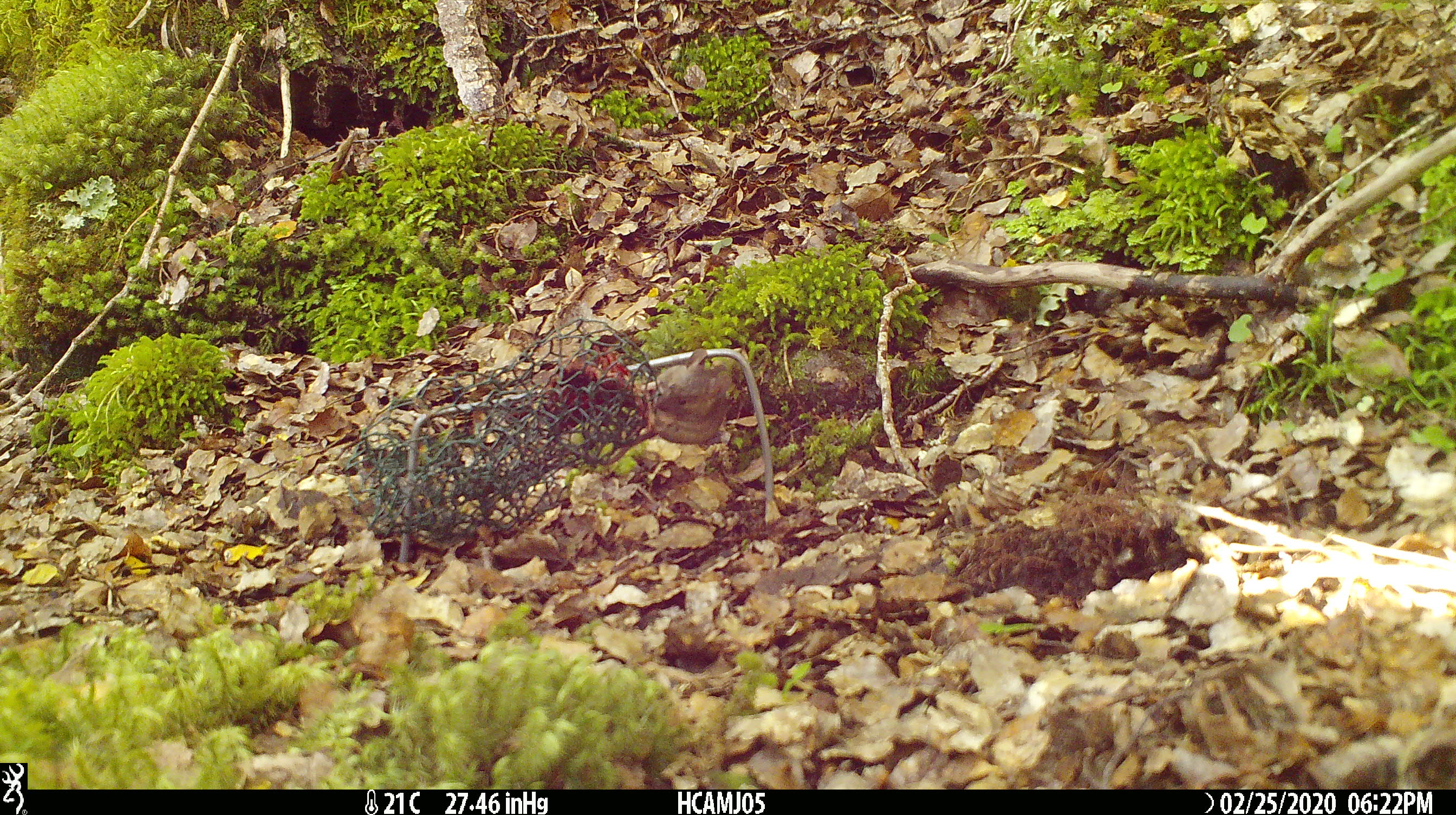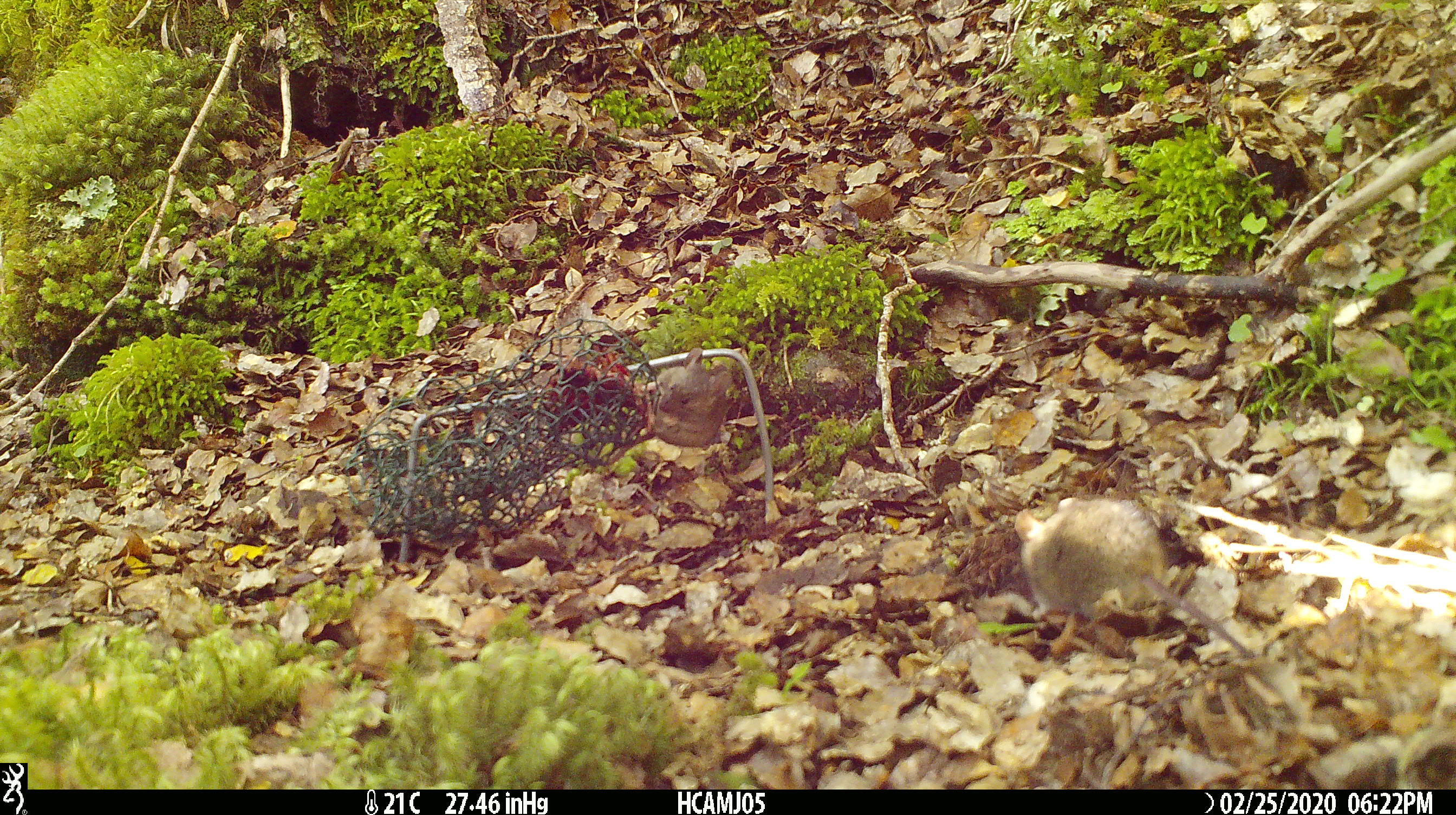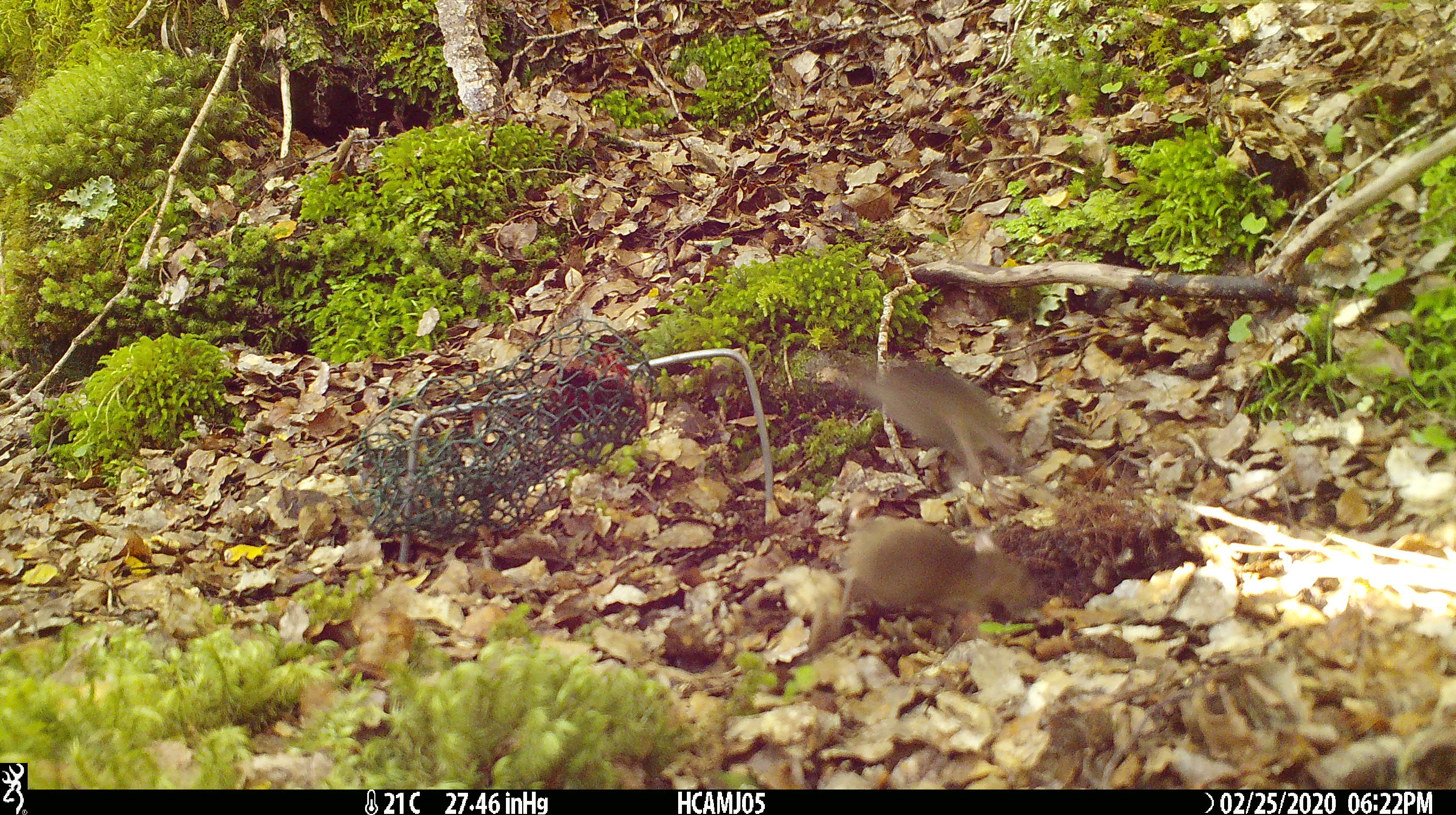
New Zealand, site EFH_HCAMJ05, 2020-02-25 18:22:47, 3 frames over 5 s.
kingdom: Animalia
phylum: Chordata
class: Mammalia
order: Rodentia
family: Muridae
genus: Mus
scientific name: Mus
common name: mouse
Mouse (Mus).